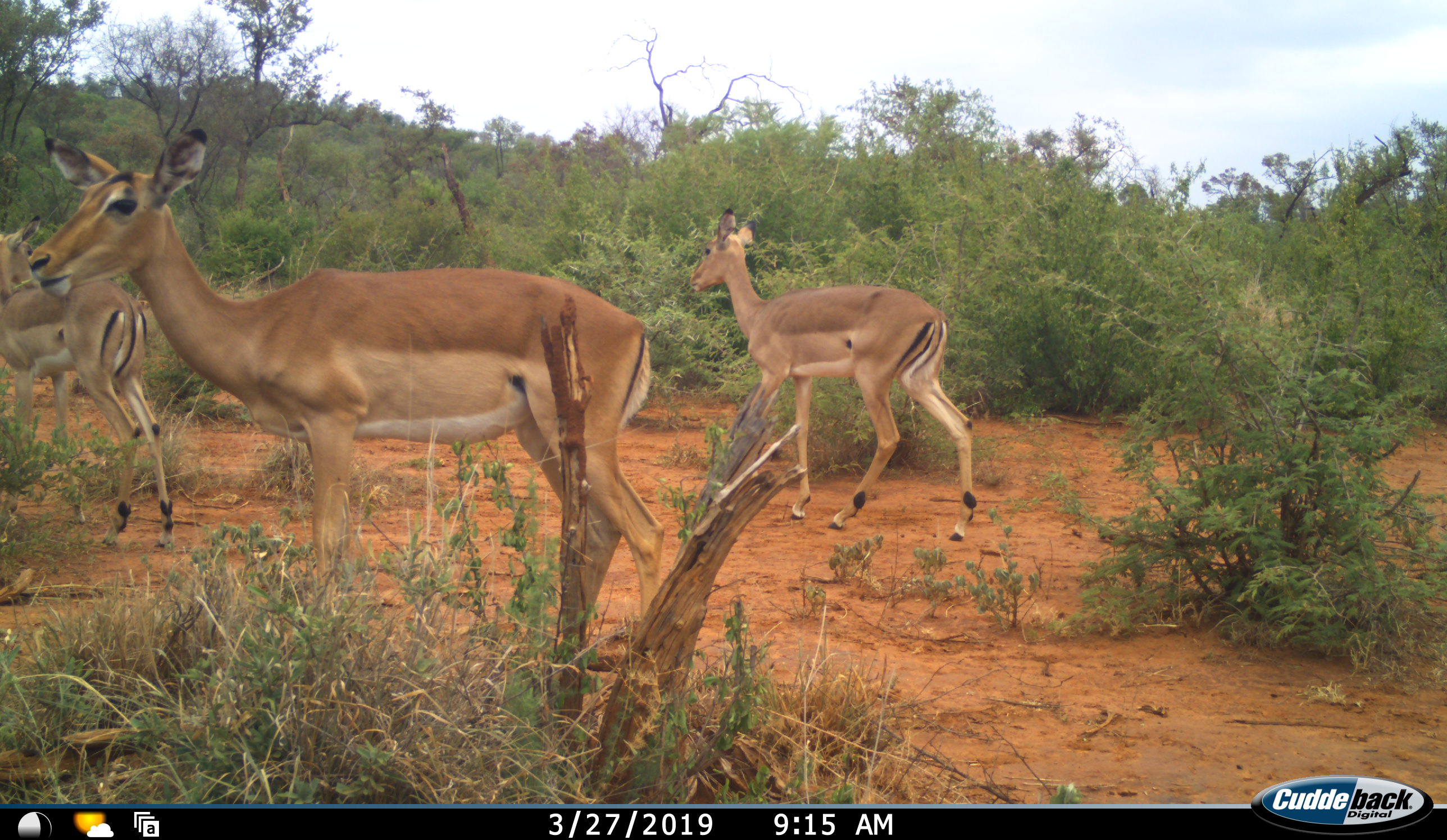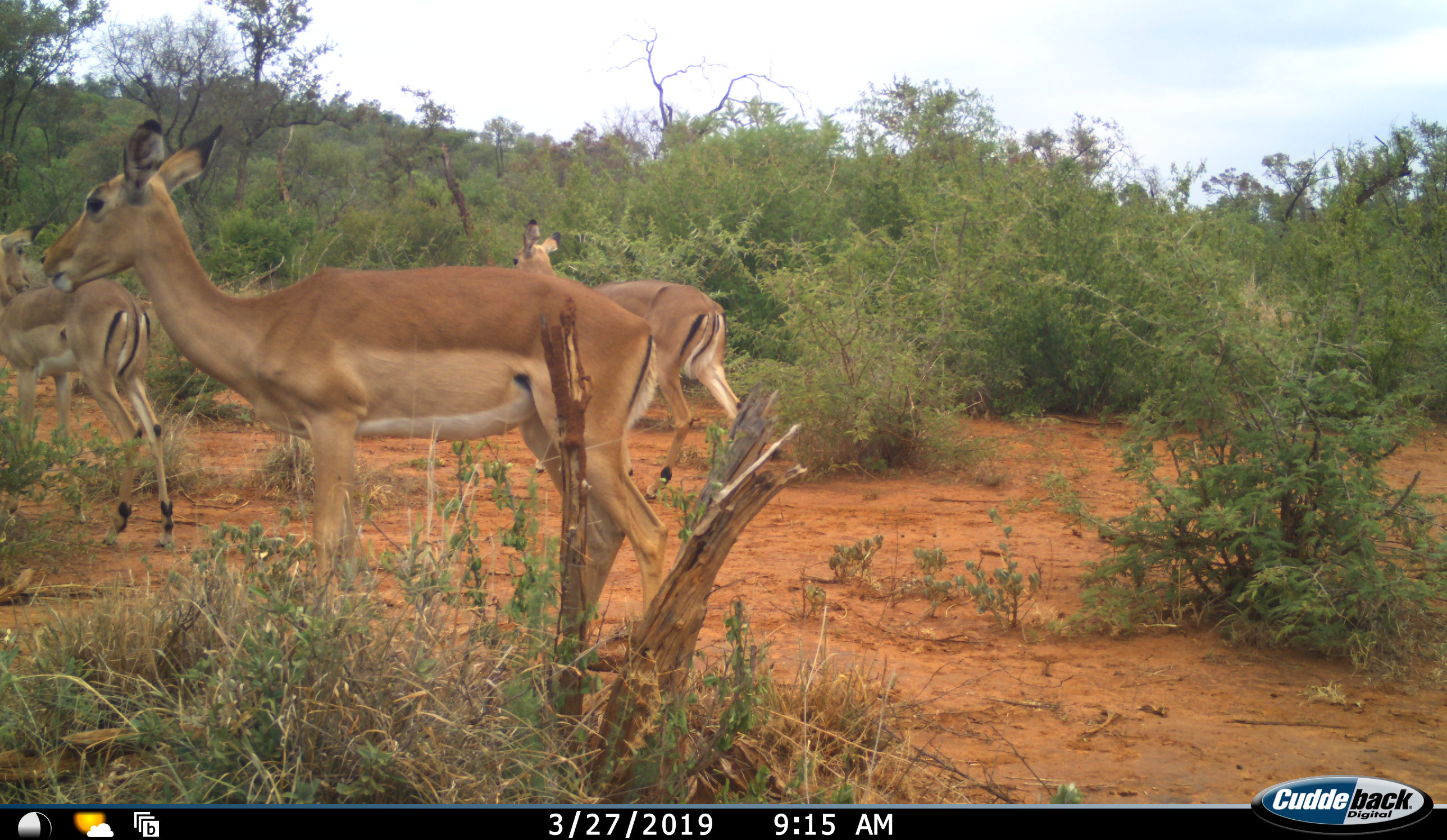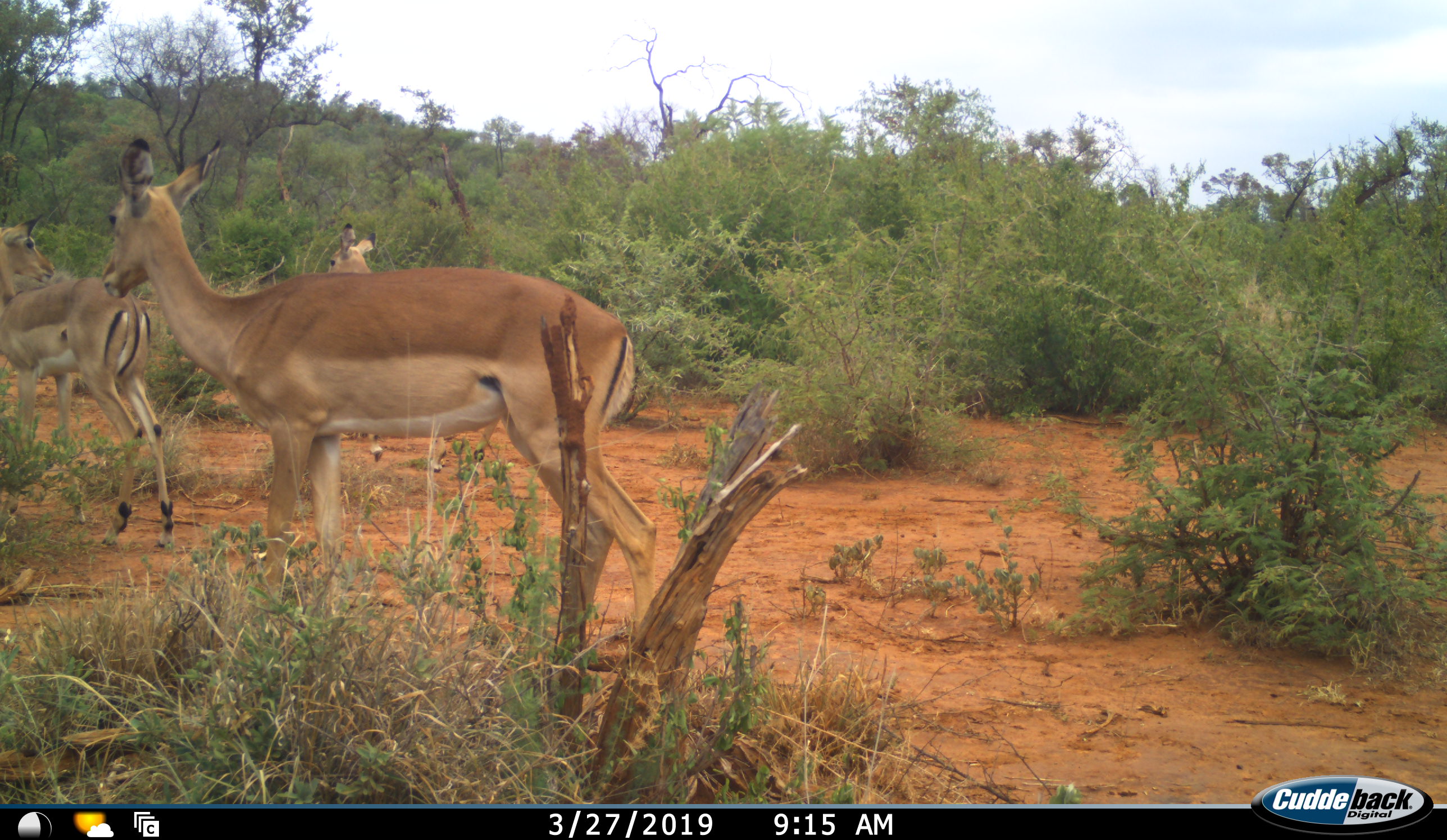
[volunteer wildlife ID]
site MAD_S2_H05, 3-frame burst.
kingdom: Animalia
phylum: Chordata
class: Mammalia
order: Artiodactyla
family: Bovidae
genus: Aepyceros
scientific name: Aepyceros melampus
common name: impala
Impala (Aepyceros melampus), count 3. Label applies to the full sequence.